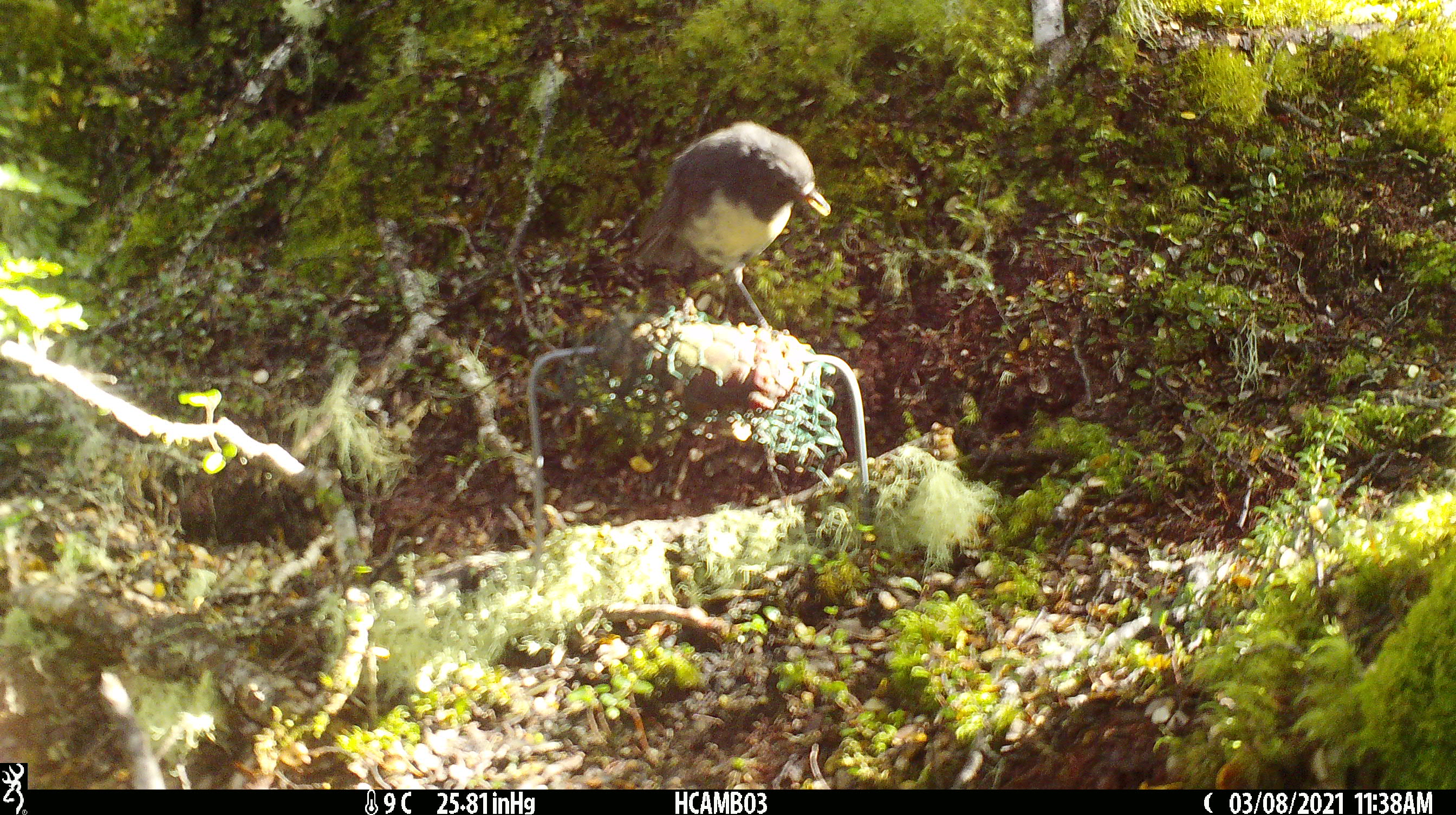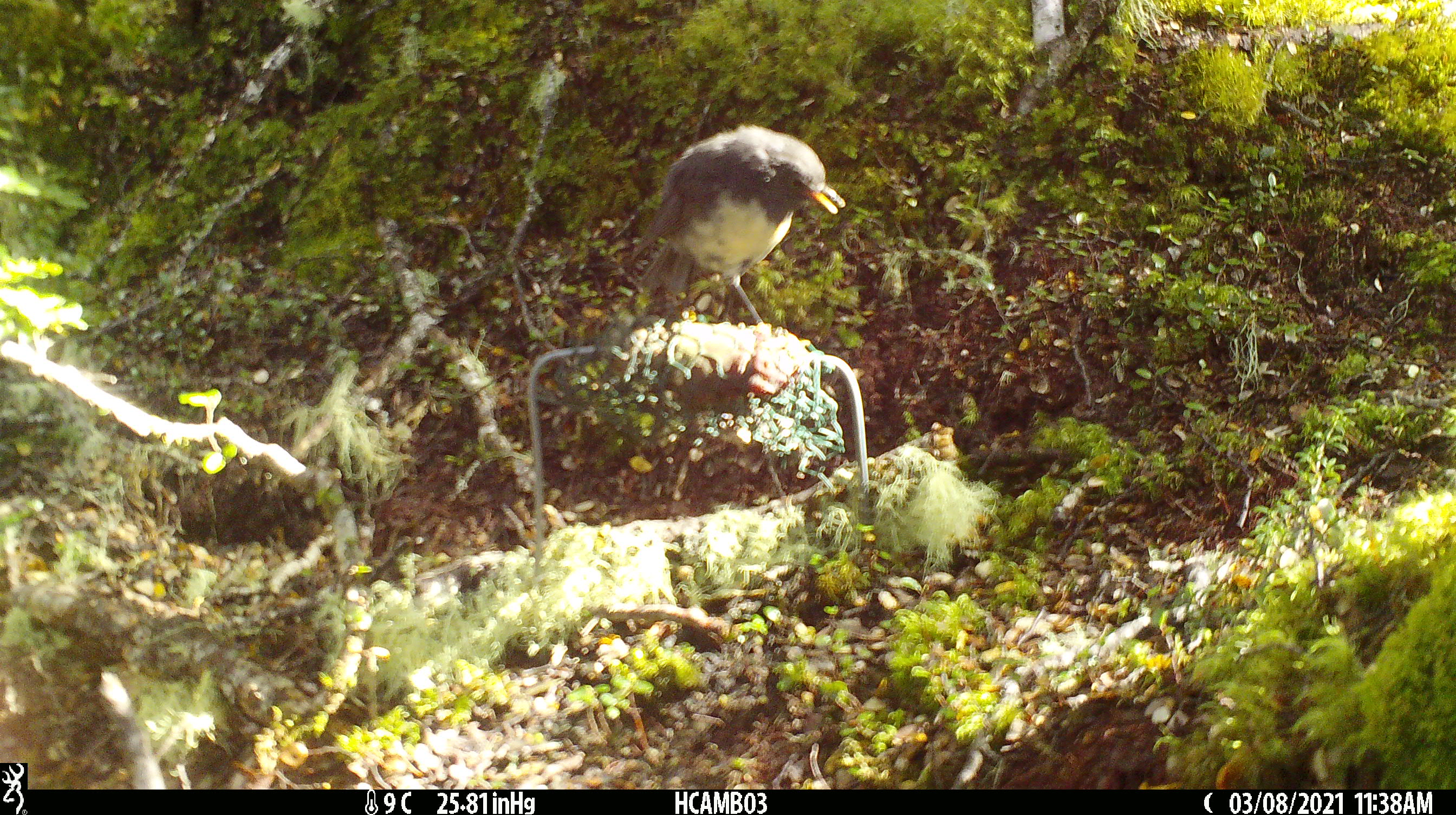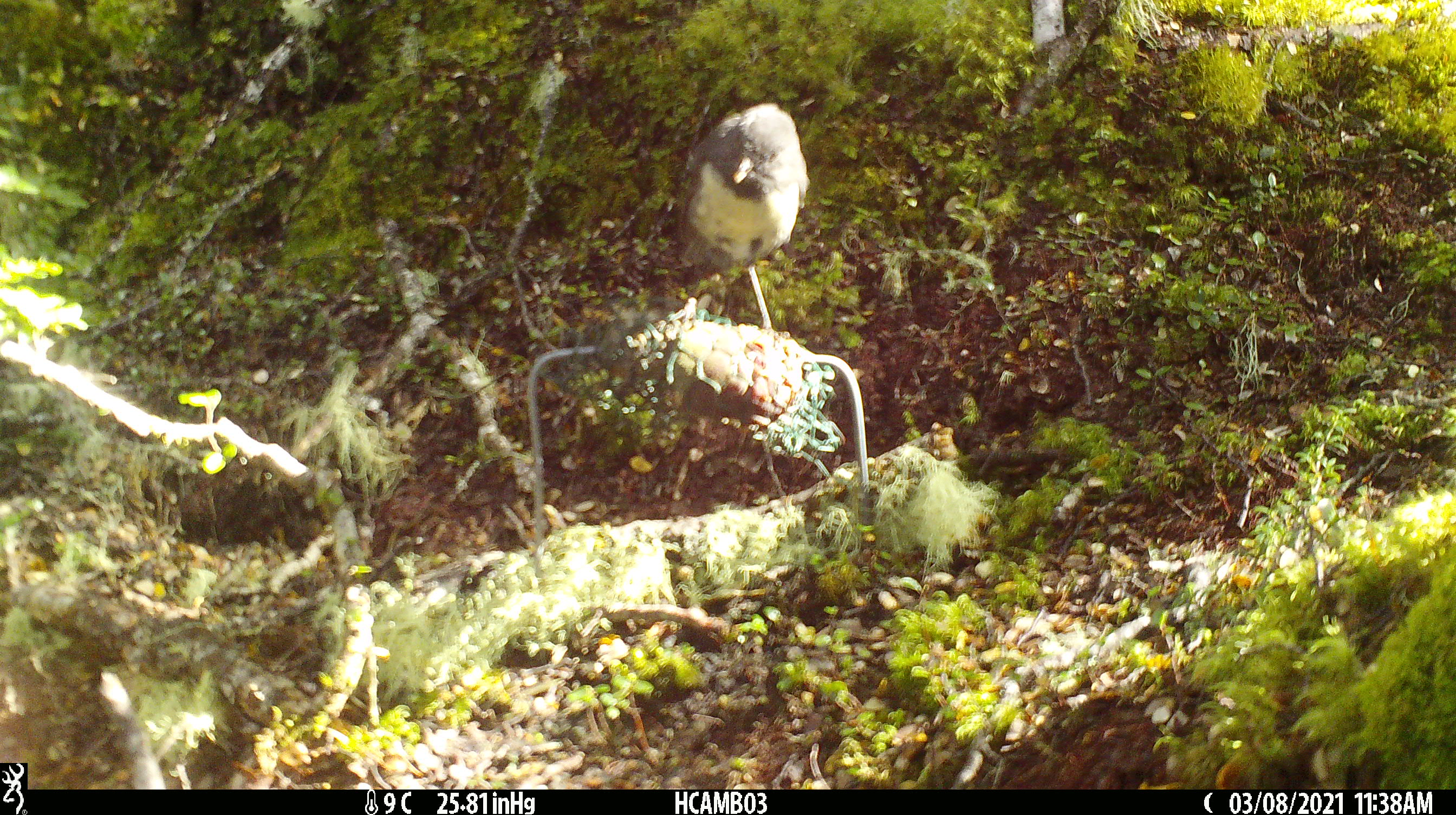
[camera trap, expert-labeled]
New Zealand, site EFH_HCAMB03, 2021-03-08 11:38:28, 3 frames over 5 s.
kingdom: Animalia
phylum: Chordata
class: Aves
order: Passeriformes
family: Petroicidae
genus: Petroica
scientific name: Petroica australis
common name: new zealand robin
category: robin